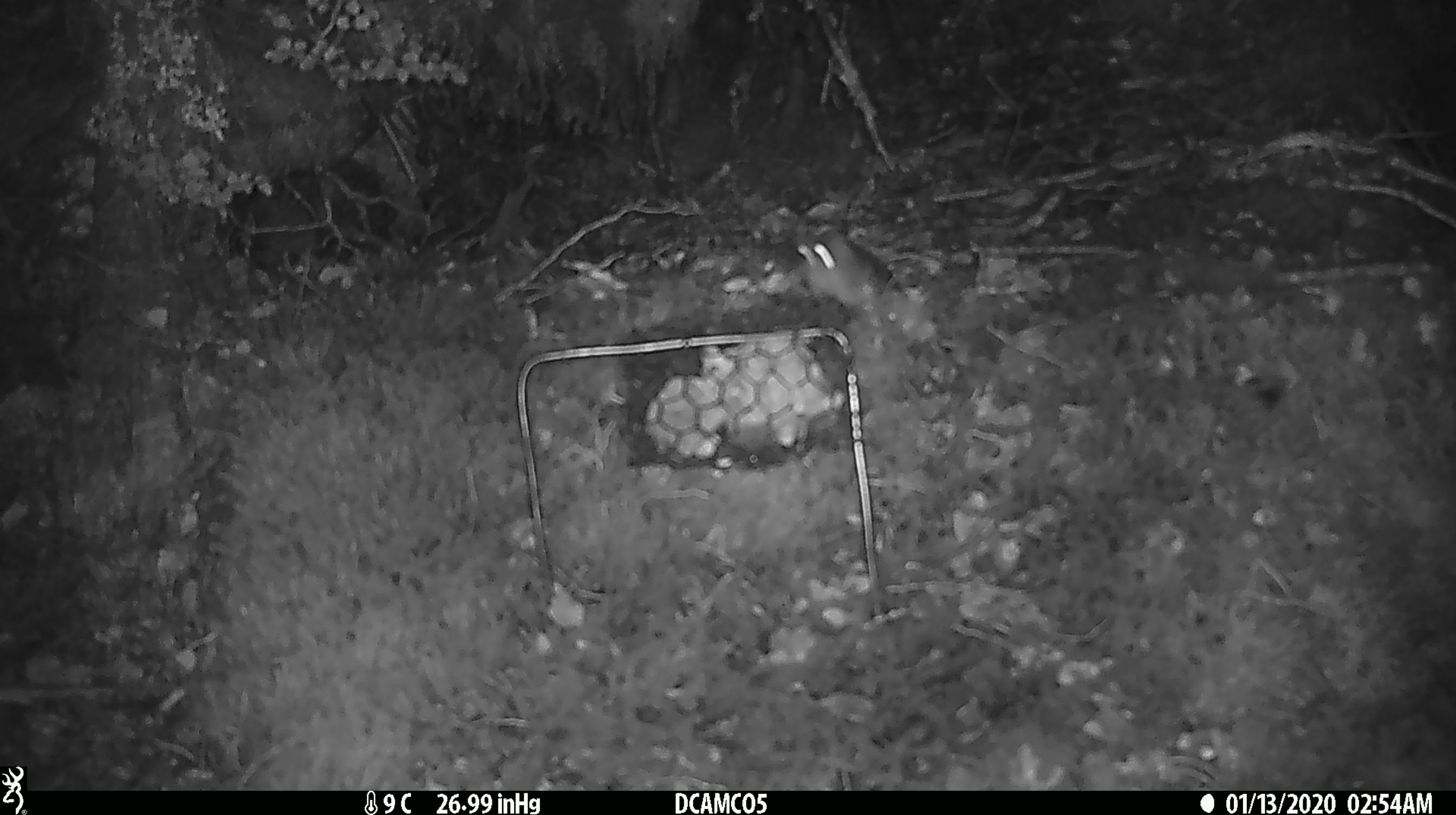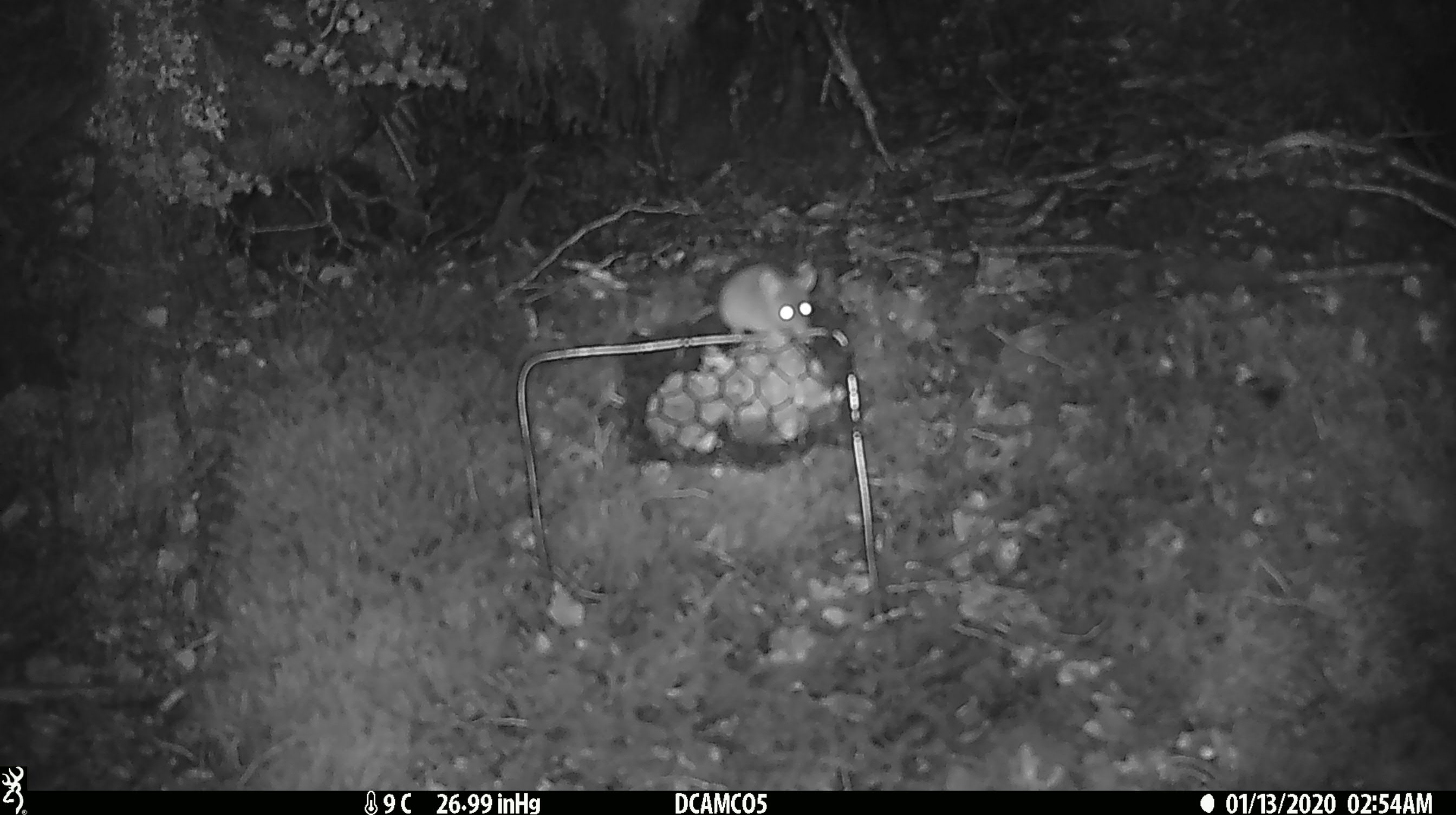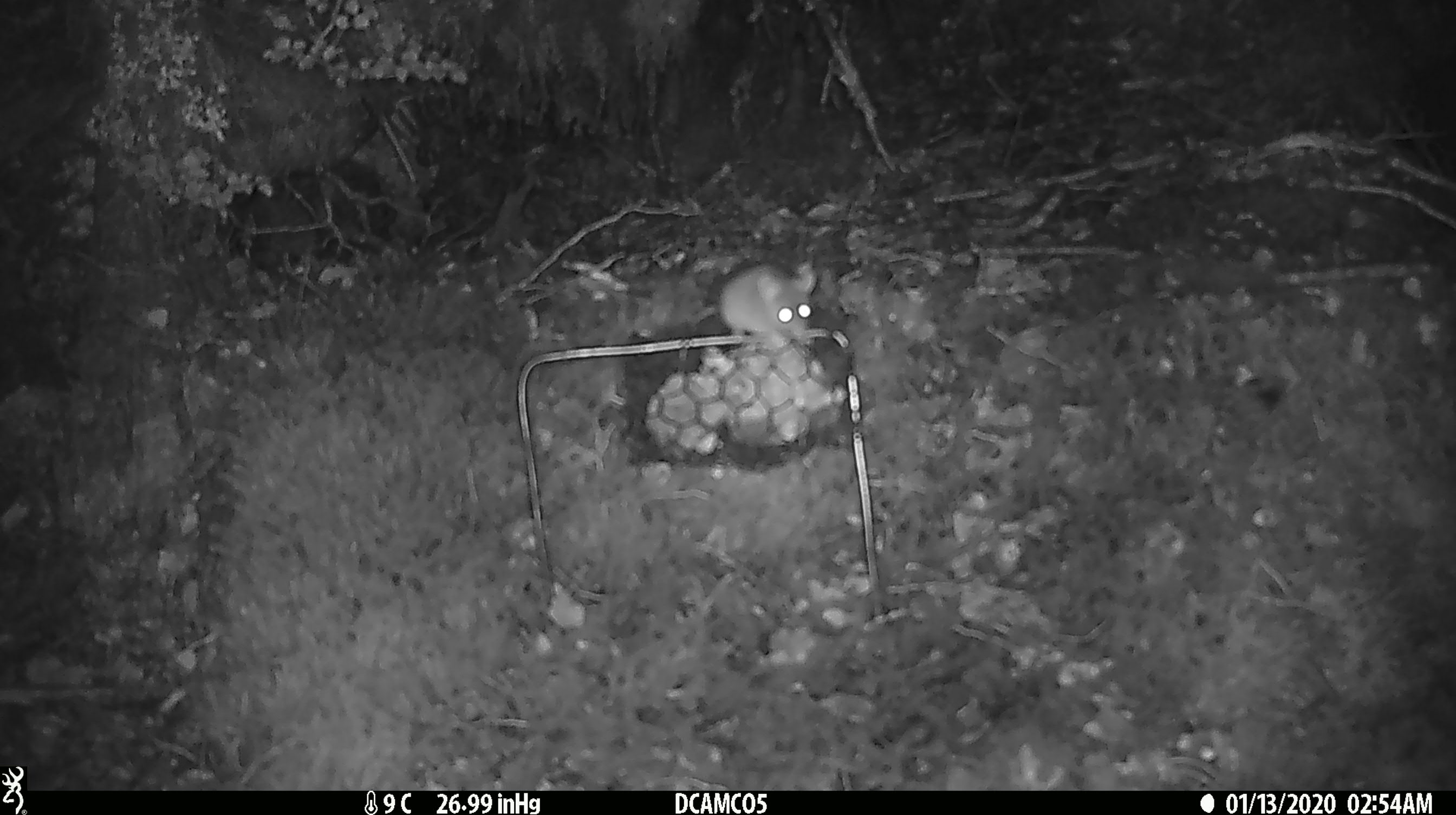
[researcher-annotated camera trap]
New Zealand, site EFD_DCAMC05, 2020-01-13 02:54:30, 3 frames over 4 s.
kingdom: Animalia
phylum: Chordata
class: Mammalia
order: Rodentia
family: Muridae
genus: Mus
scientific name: Mus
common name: mouse